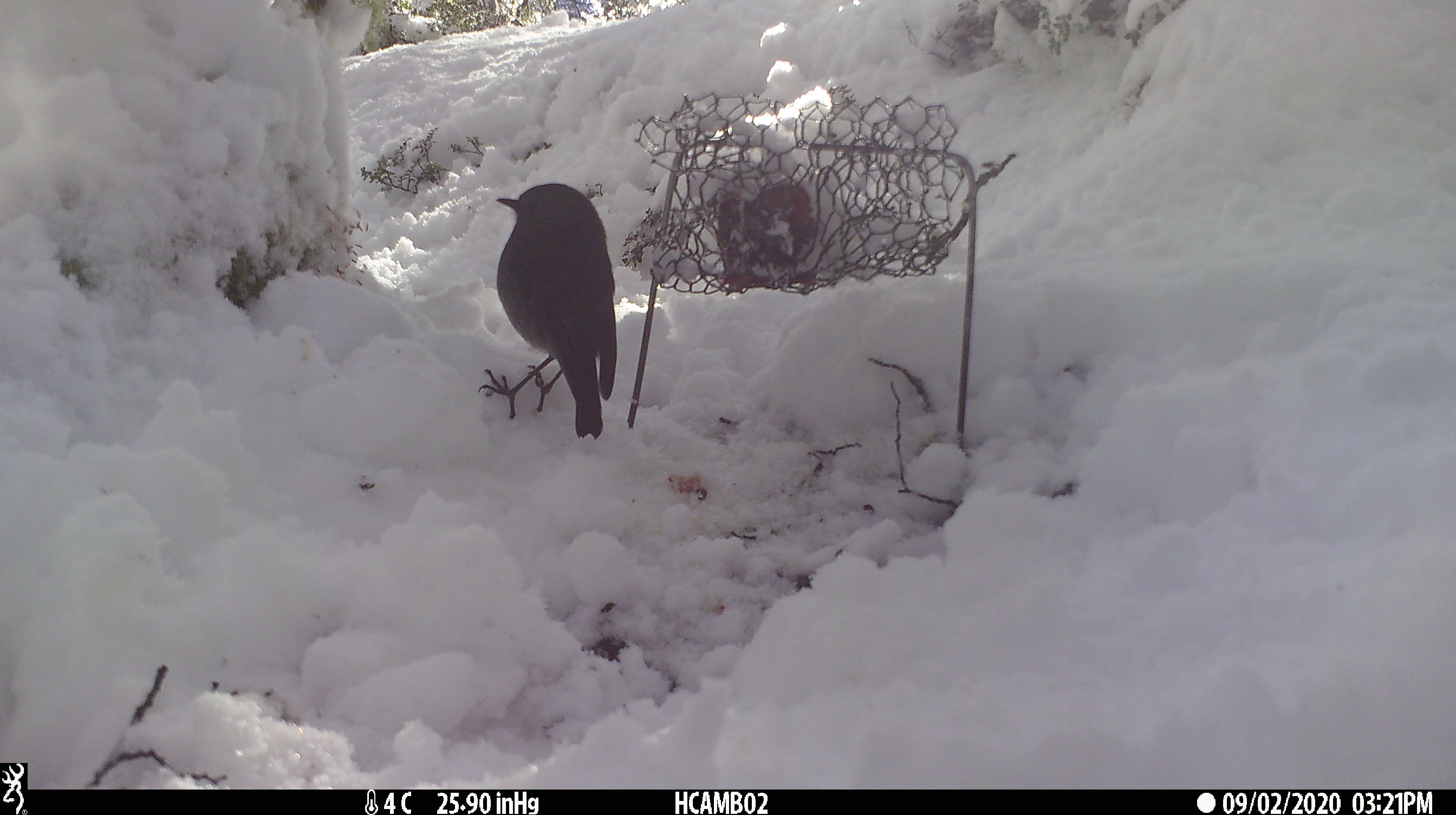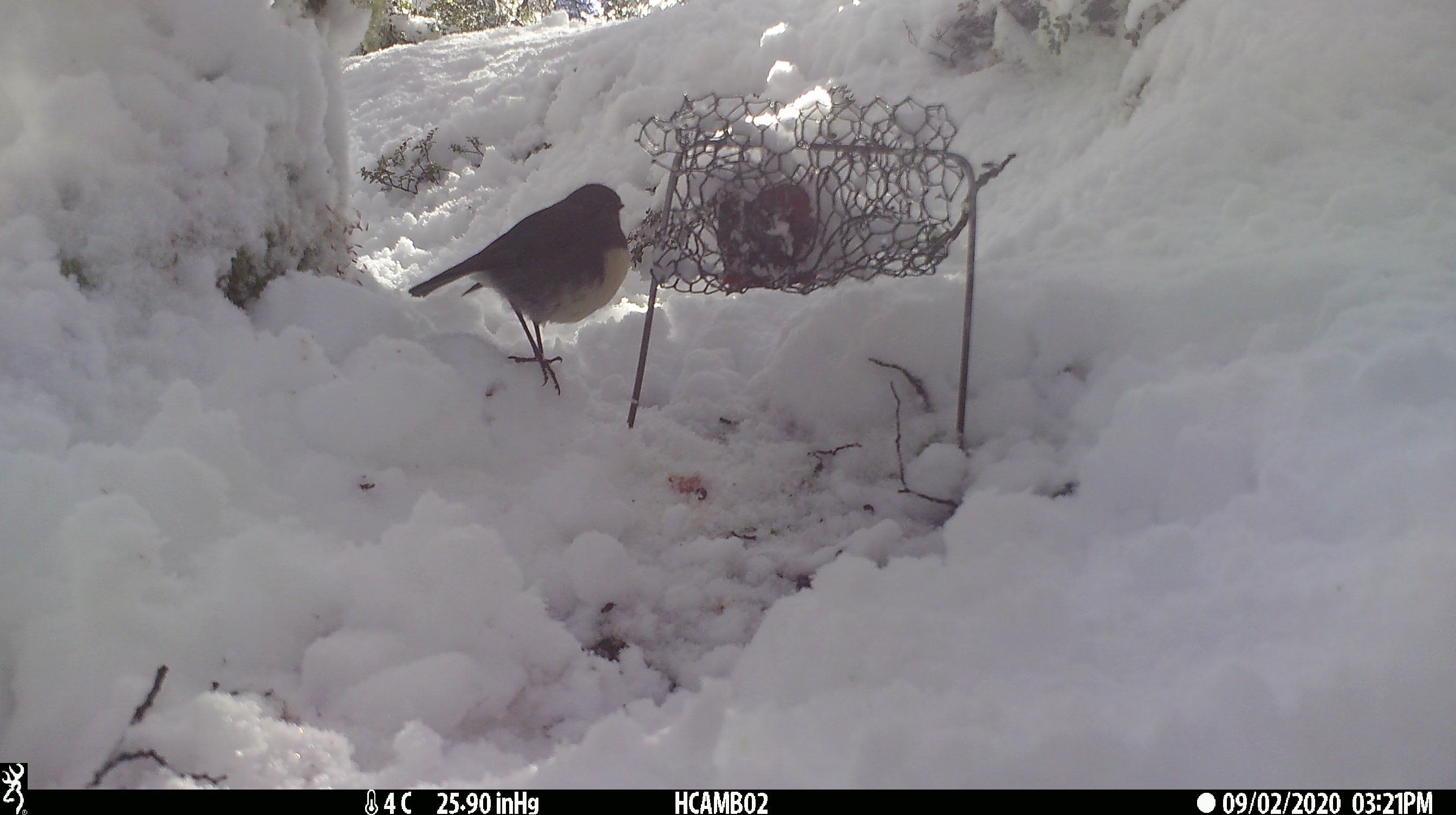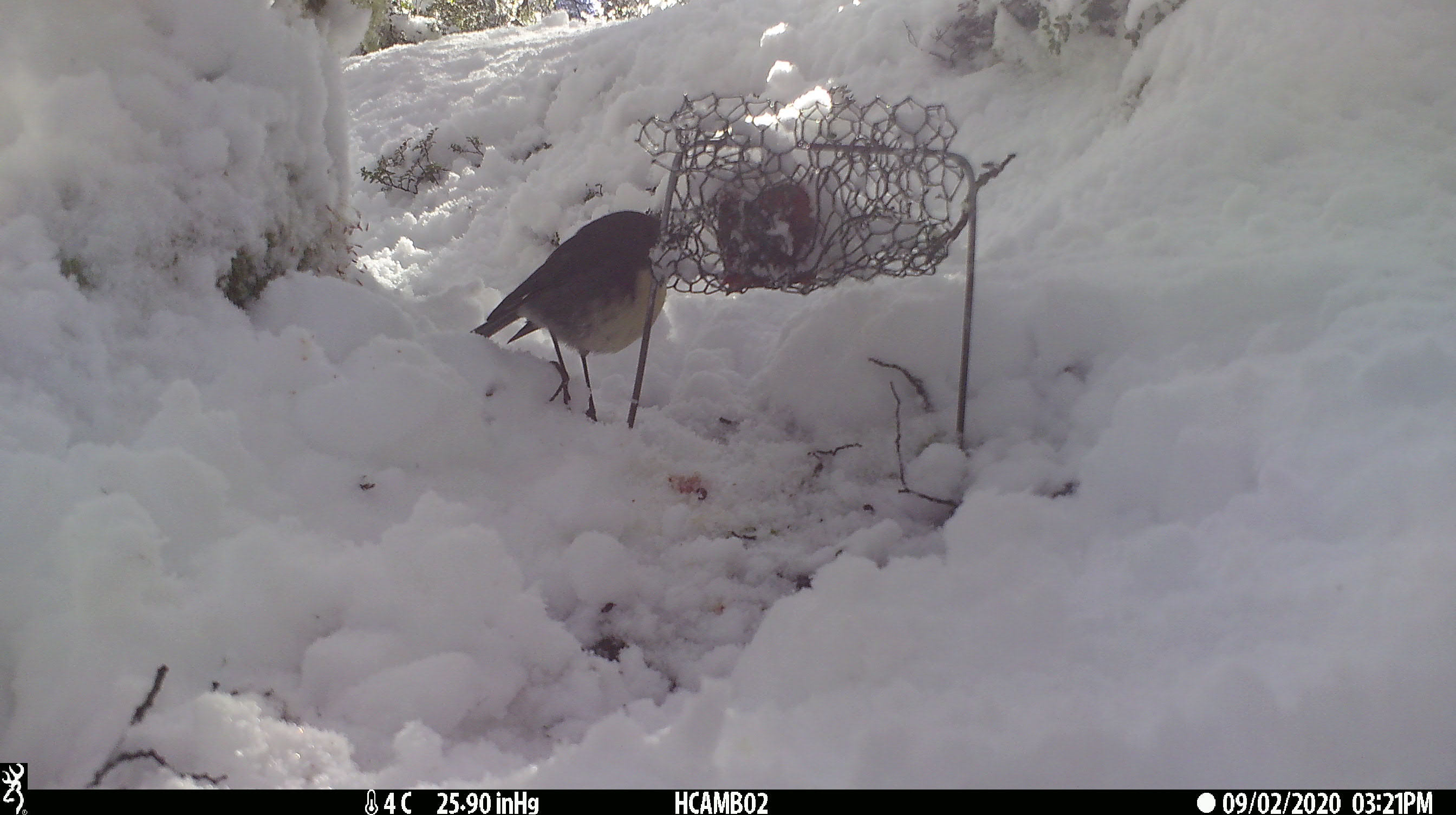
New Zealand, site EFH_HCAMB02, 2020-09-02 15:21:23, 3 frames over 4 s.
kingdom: Animalia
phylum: Chordata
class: Aves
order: Passeriformes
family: Petroicidae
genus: Petroica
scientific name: Petroica australis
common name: new zealand robin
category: robin